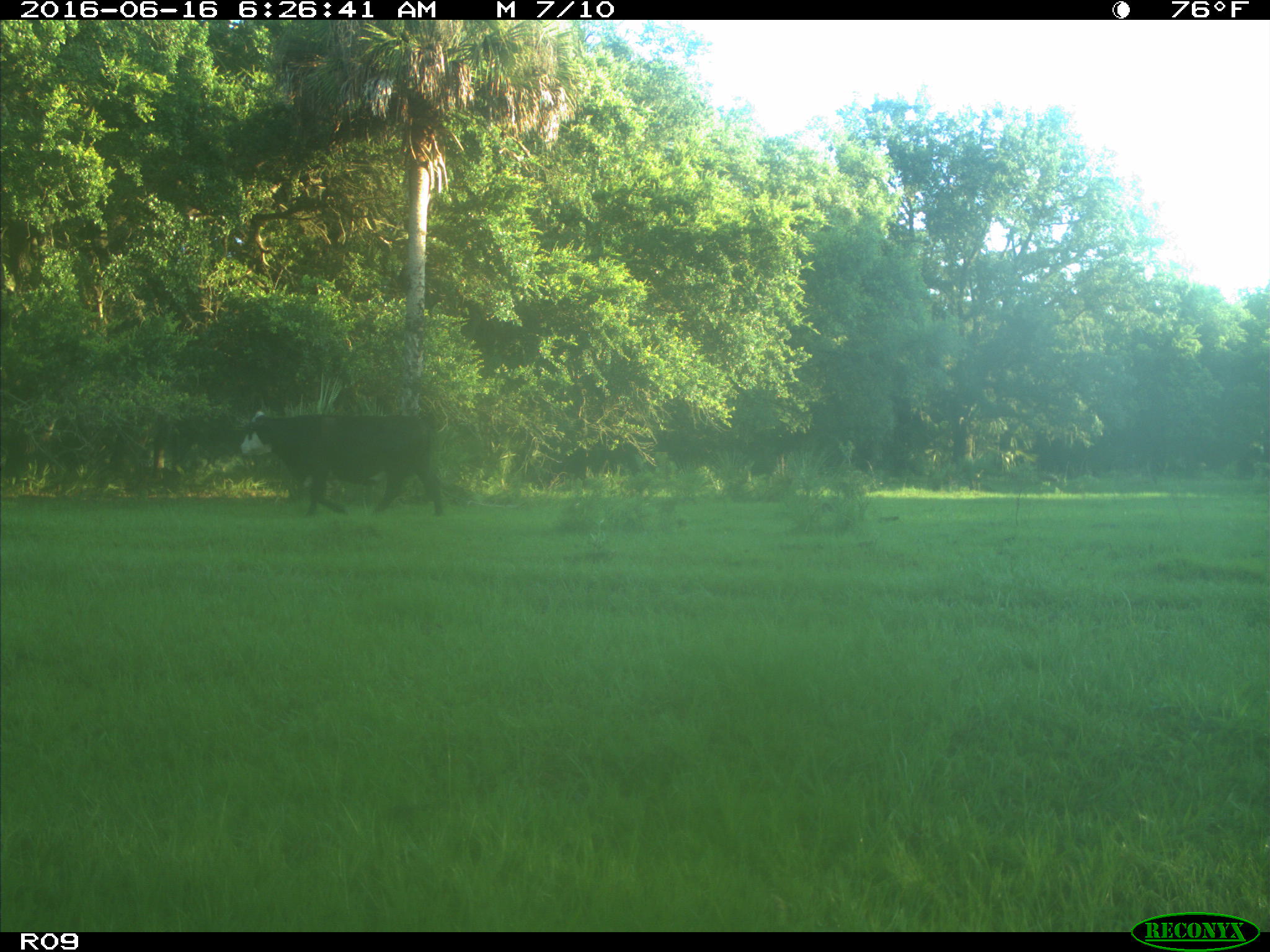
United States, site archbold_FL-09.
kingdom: Animalia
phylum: Chordata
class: Mammalia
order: Artiodactyla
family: Bovidae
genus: Bos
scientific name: Bos taurus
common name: domestic cow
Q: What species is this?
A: Bos taurus (domestic cow).